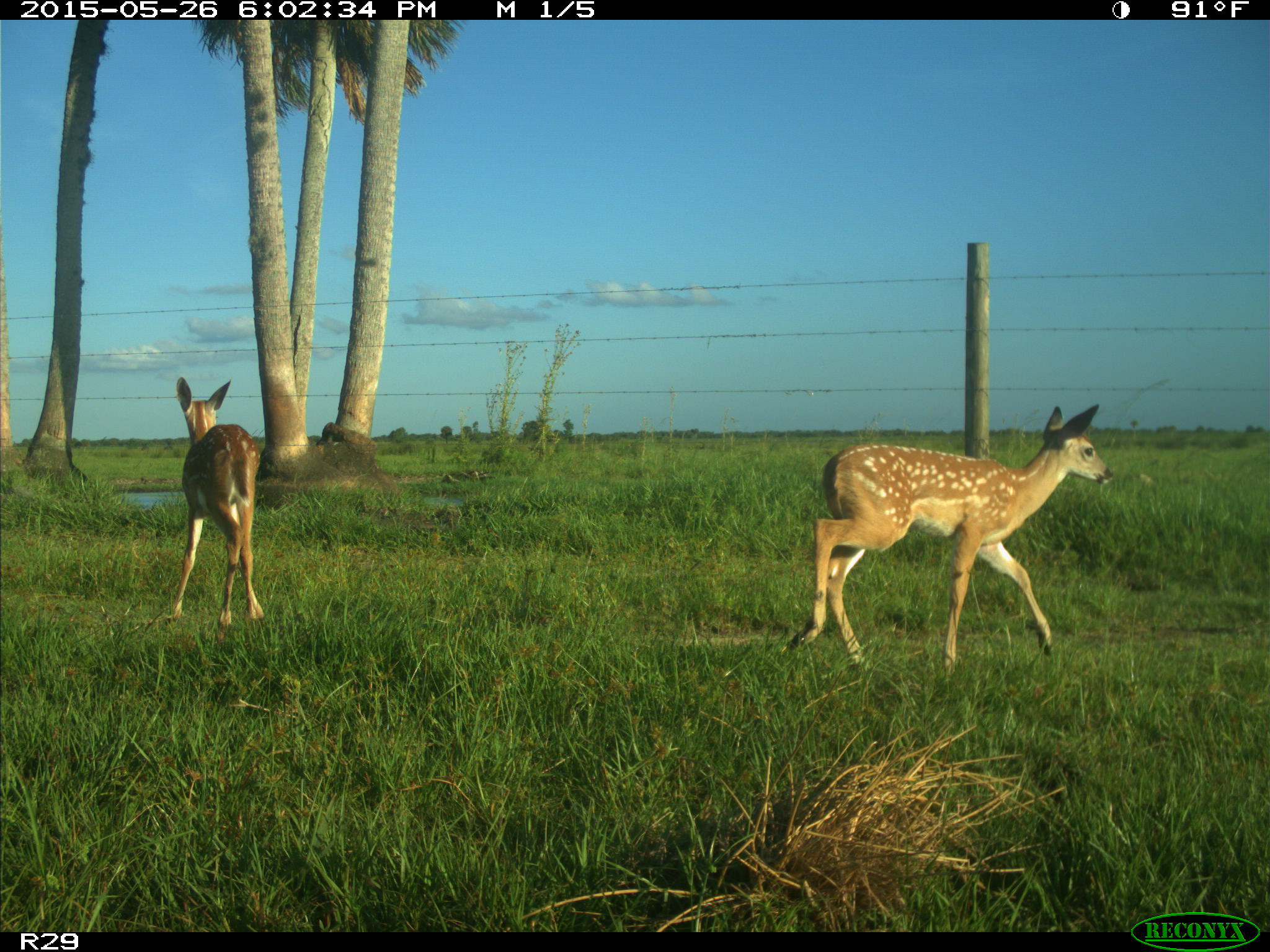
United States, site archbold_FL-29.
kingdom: Animalia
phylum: Chordata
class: Mammalia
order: Artiodactyla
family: Cervidae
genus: Odocoileus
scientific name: Odocoileus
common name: deer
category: unidentified deer